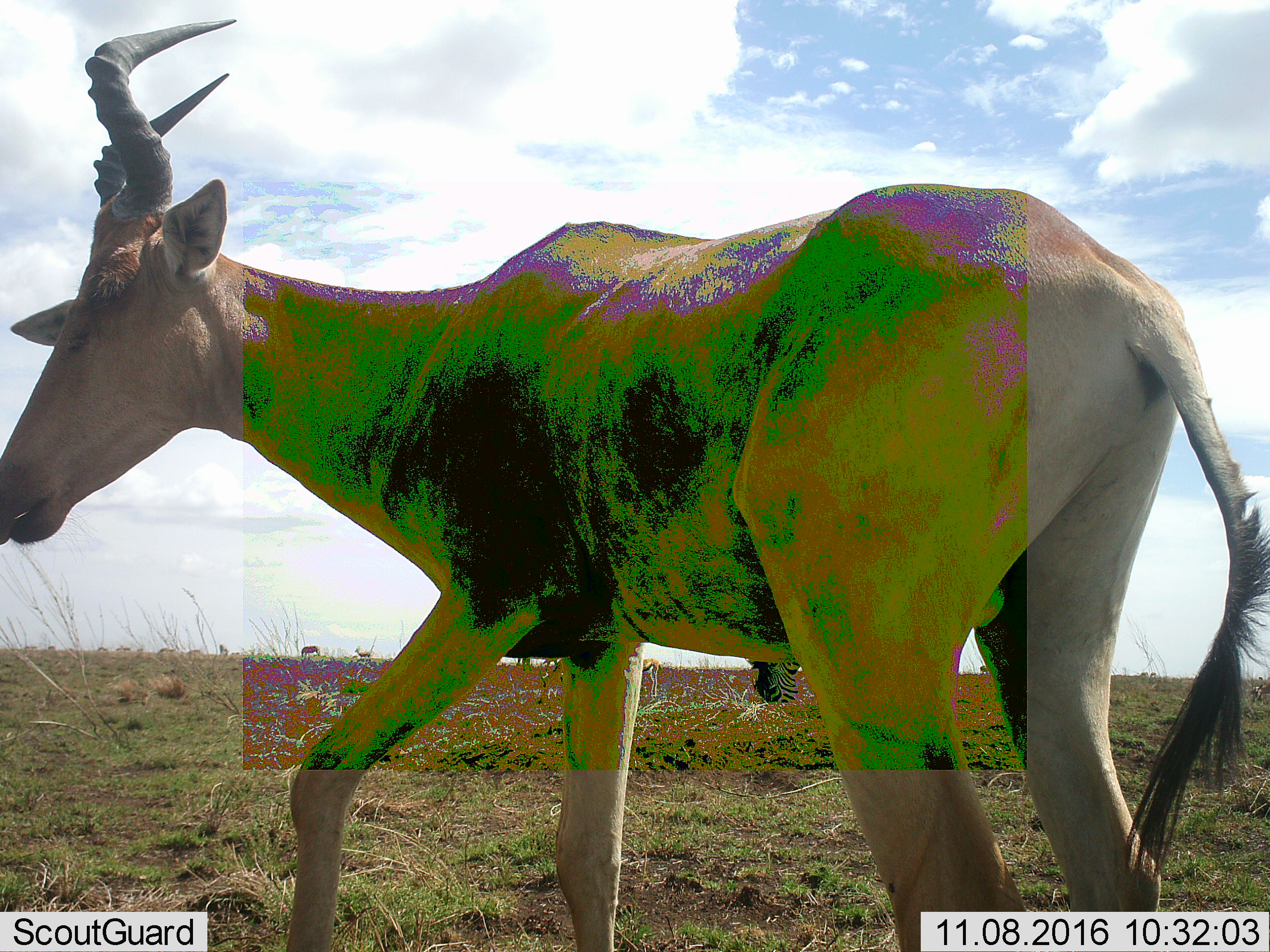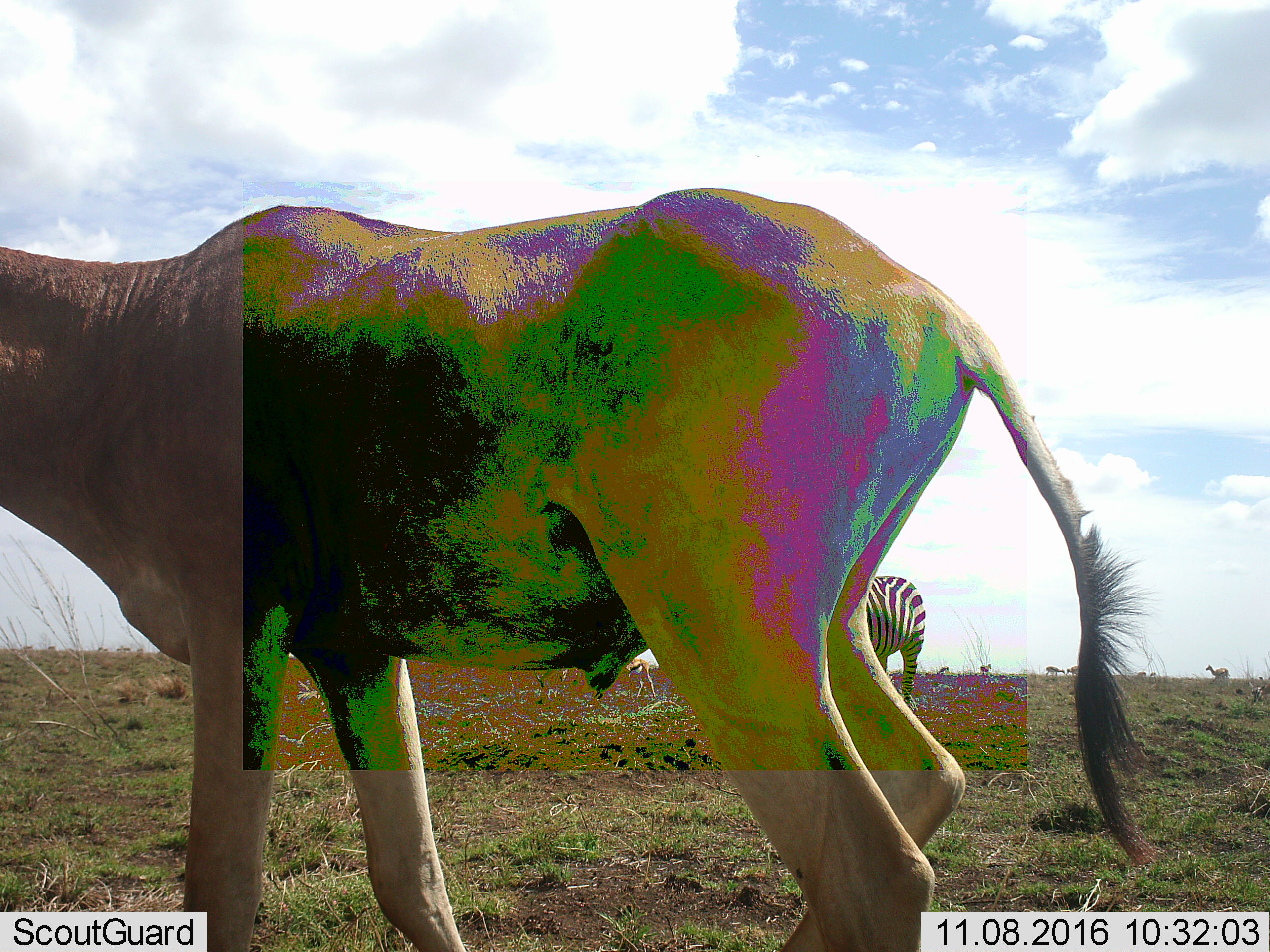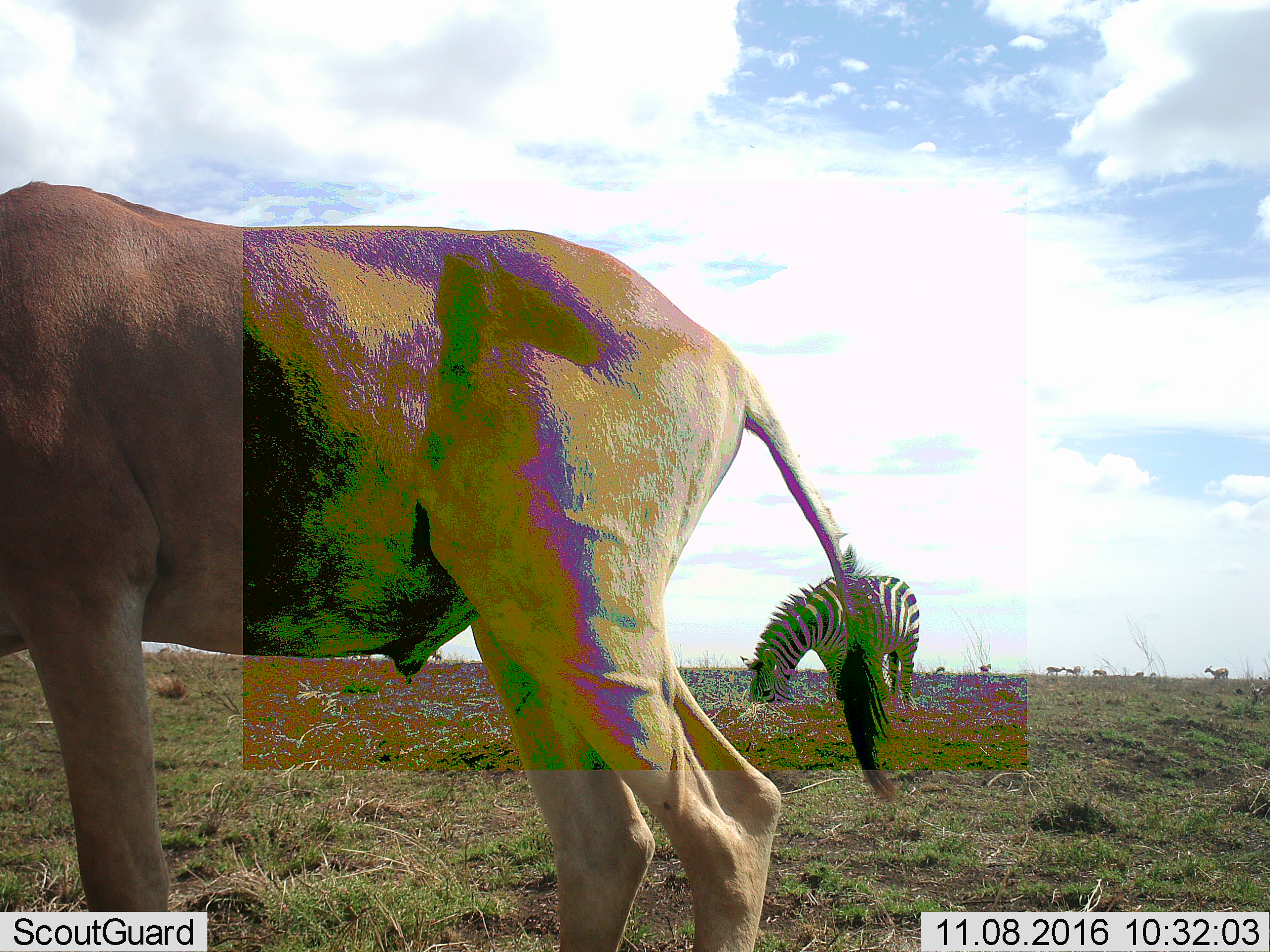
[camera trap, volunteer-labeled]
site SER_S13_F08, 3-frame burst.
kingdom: Animalia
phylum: Chordata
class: Mammalia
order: Artiodactyla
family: Bovidae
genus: Alcelaphus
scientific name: Alcelaphus buselaphus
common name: hartebeest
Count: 1.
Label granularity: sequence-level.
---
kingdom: Animalia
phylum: Chordata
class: Mammalia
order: Perissodactyla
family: Equidae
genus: Equus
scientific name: Equus quagga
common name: plains zebra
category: zebraplains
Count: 1.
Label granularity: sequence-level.